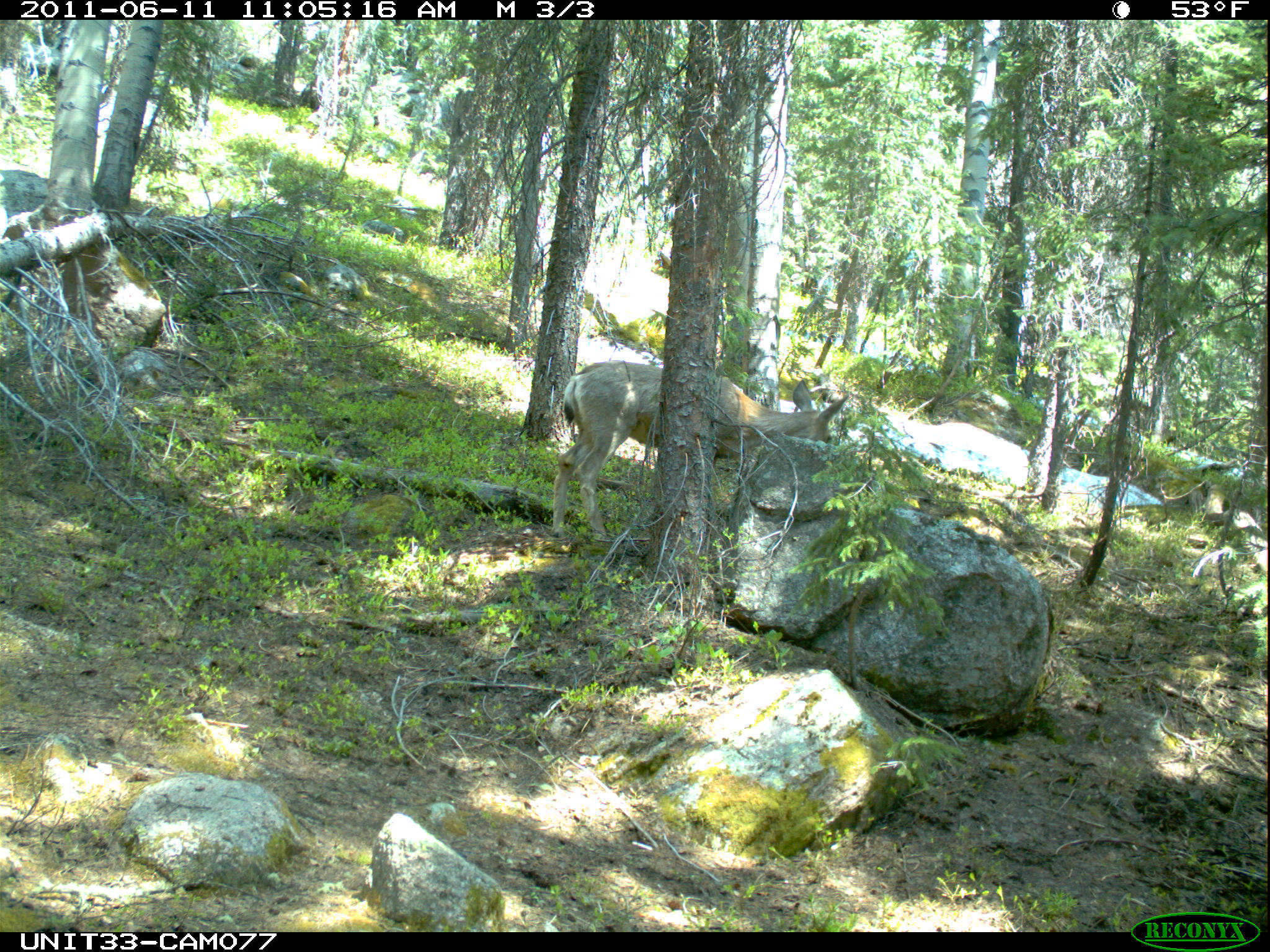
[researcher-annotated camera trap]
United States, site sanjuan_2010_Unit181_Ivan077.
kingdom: Animalia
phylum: Chordata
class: Mammalia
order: Artiodactyla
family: Cervidae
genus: Odocoileus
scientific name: Odocoileus hemionus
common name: mule deer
Odocoileus hemionus (mule deer).